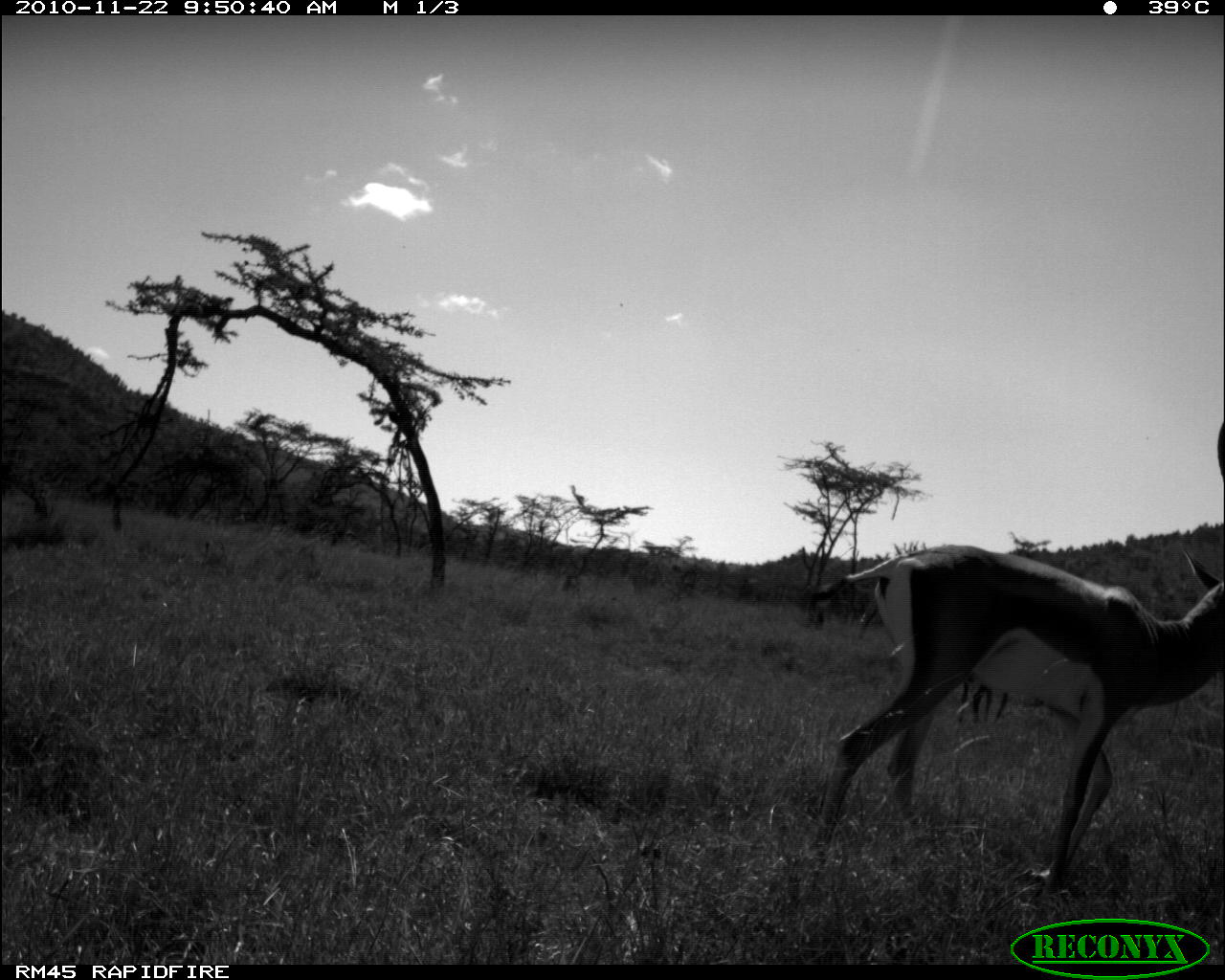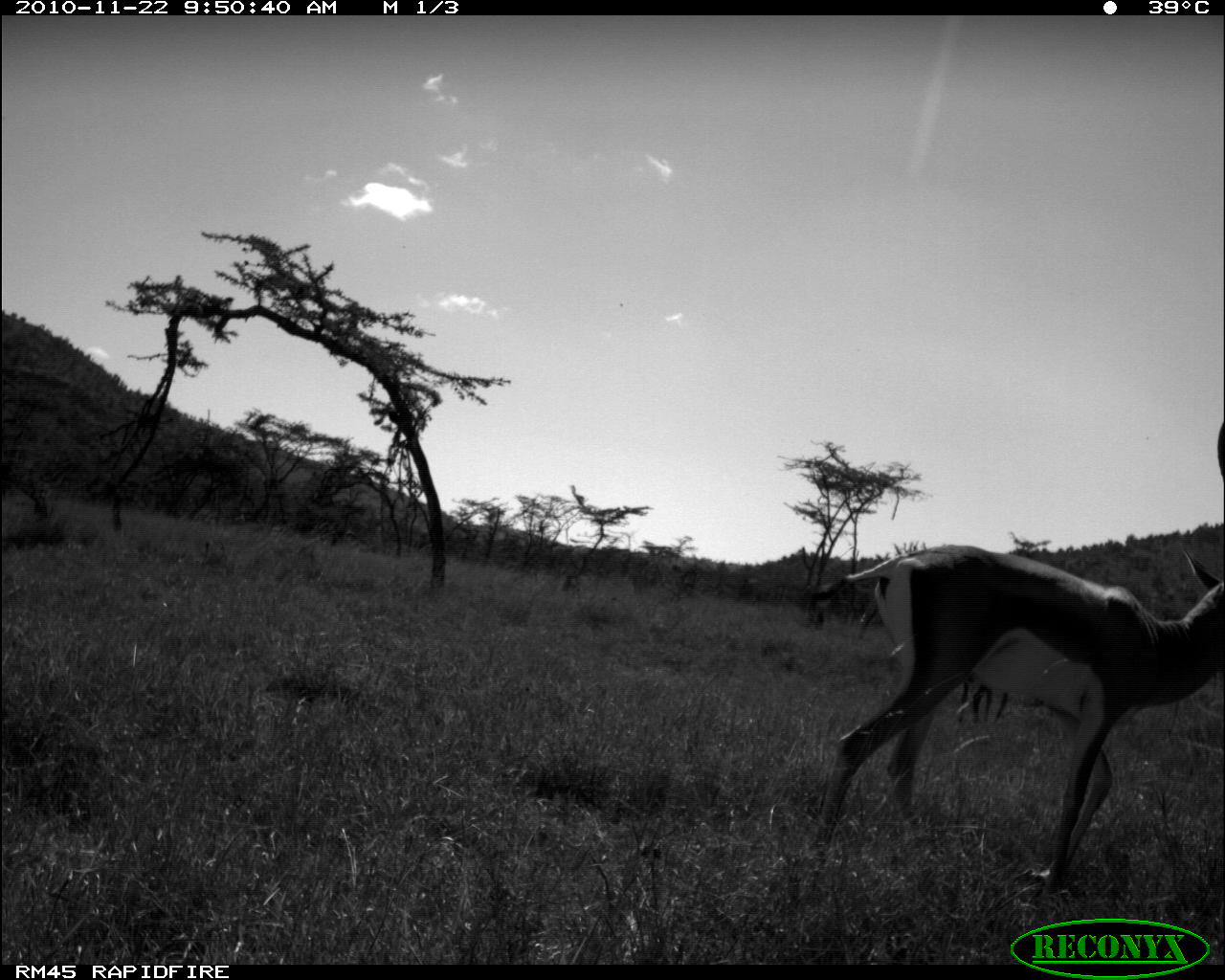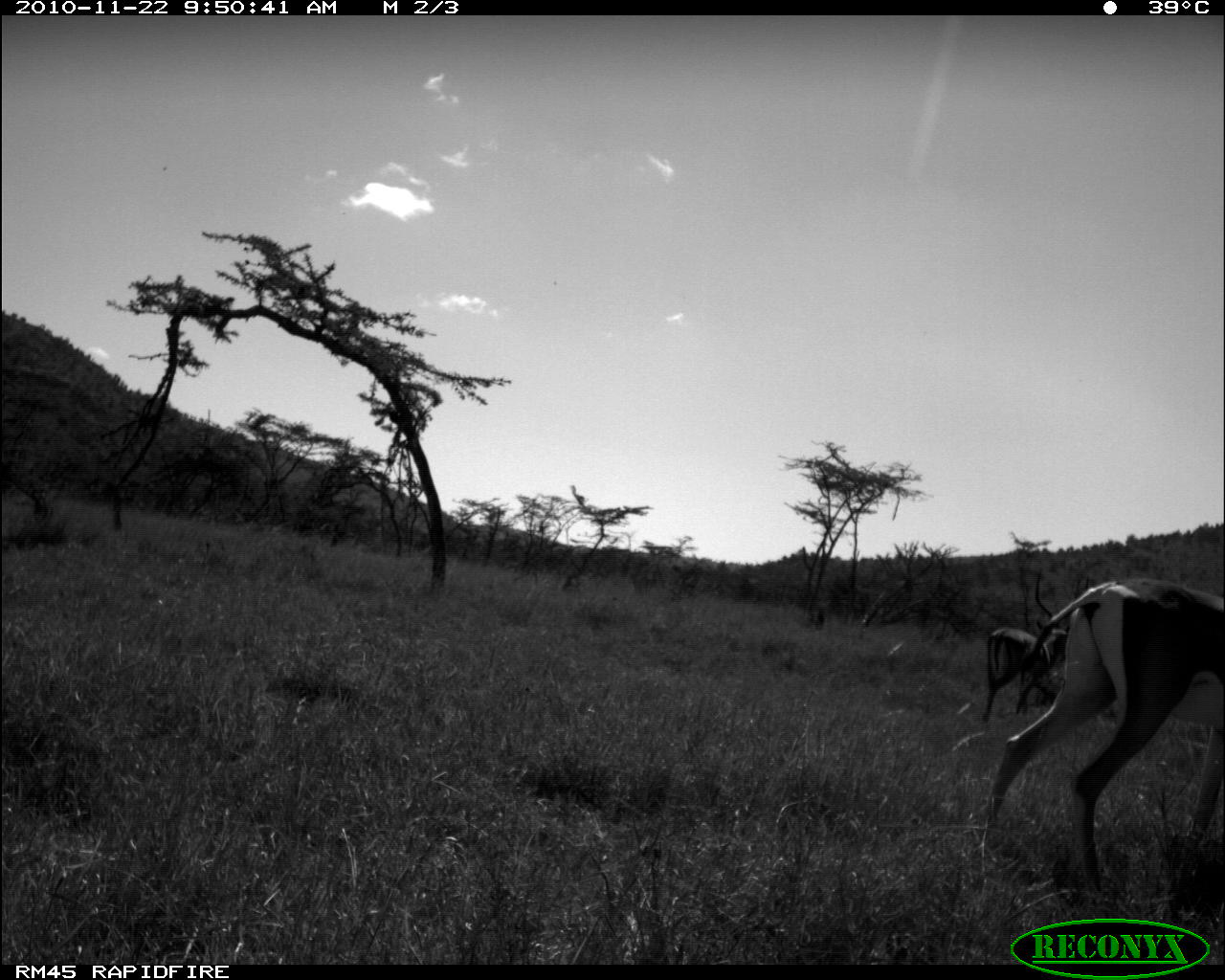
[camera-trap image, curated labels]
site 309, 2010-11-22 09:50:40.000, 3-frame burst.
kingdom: Animalia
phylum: Chordata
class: Mammalia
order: Artiodactyla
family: Bovidae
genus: Nanger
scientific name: Nanger granti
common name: grant's gazelle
Nanger granti (grant's gazelle), count 1.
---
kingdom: Animalia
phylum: Chordata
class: Mammalia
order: Artiodactyla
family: Bovidae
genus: Aepyceros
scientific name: Aepyceros melampus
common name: impala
Aepyceros melampus (impala), count 1.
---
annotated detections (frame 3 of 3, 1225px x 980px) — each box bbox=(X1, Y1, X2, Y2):
nanger granti: bbox=(983, 577, 1222, 897); bbox=(982, 570, 1091, 723)